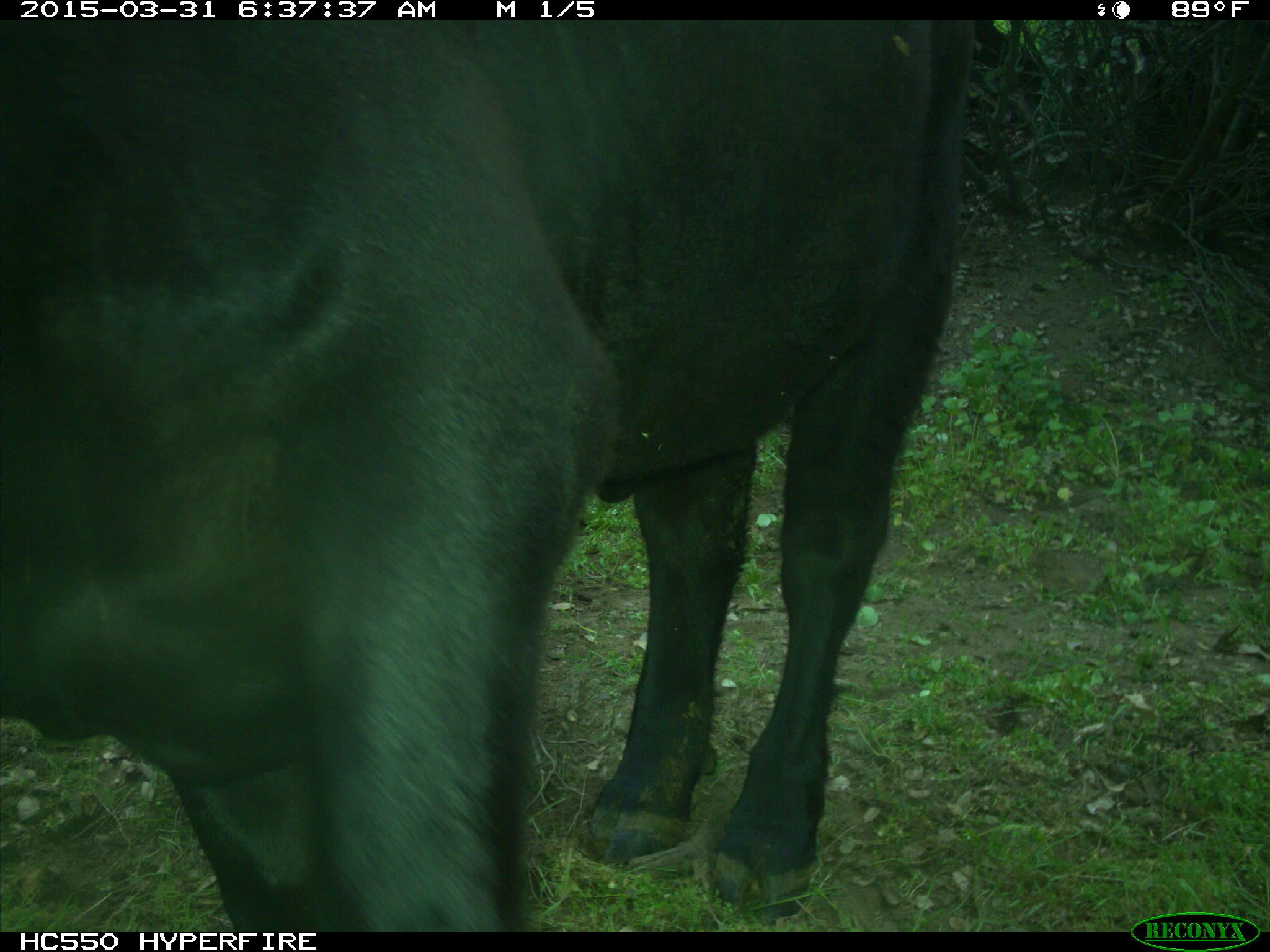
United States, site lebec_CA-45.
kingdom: Animalia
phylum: Chordata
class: Mammalia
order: Artiodactyla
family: Bovidae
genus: Bos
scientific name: Bos taurus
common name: domestic cow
Bos taurus (domestic cow).